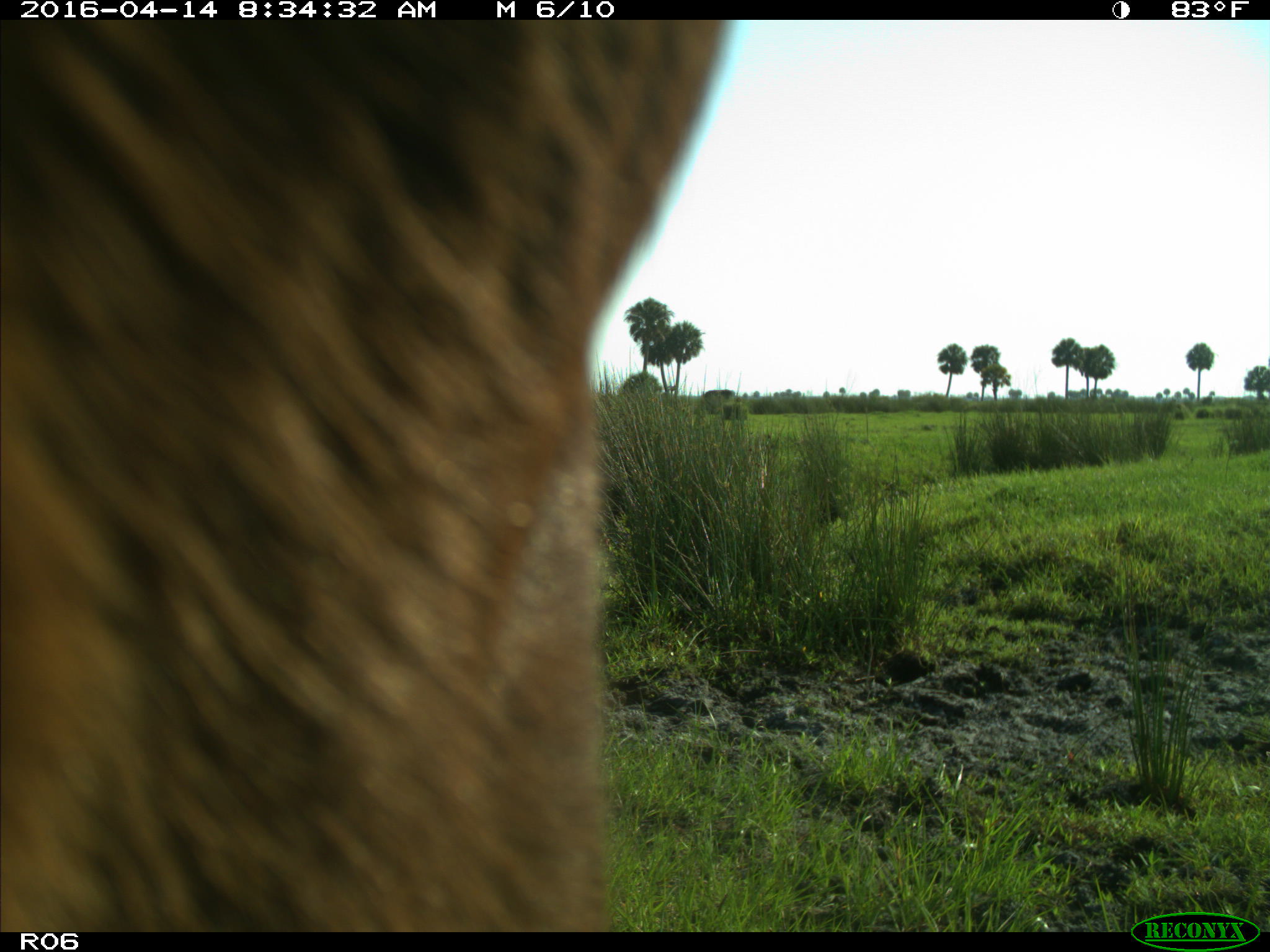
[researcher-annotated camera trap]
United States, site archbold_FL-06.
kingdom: Animalia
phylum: Chordata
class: Mammalia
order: Artiodactyla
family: Bovidae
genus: Bos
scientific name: Bos taurus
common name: domestic cow